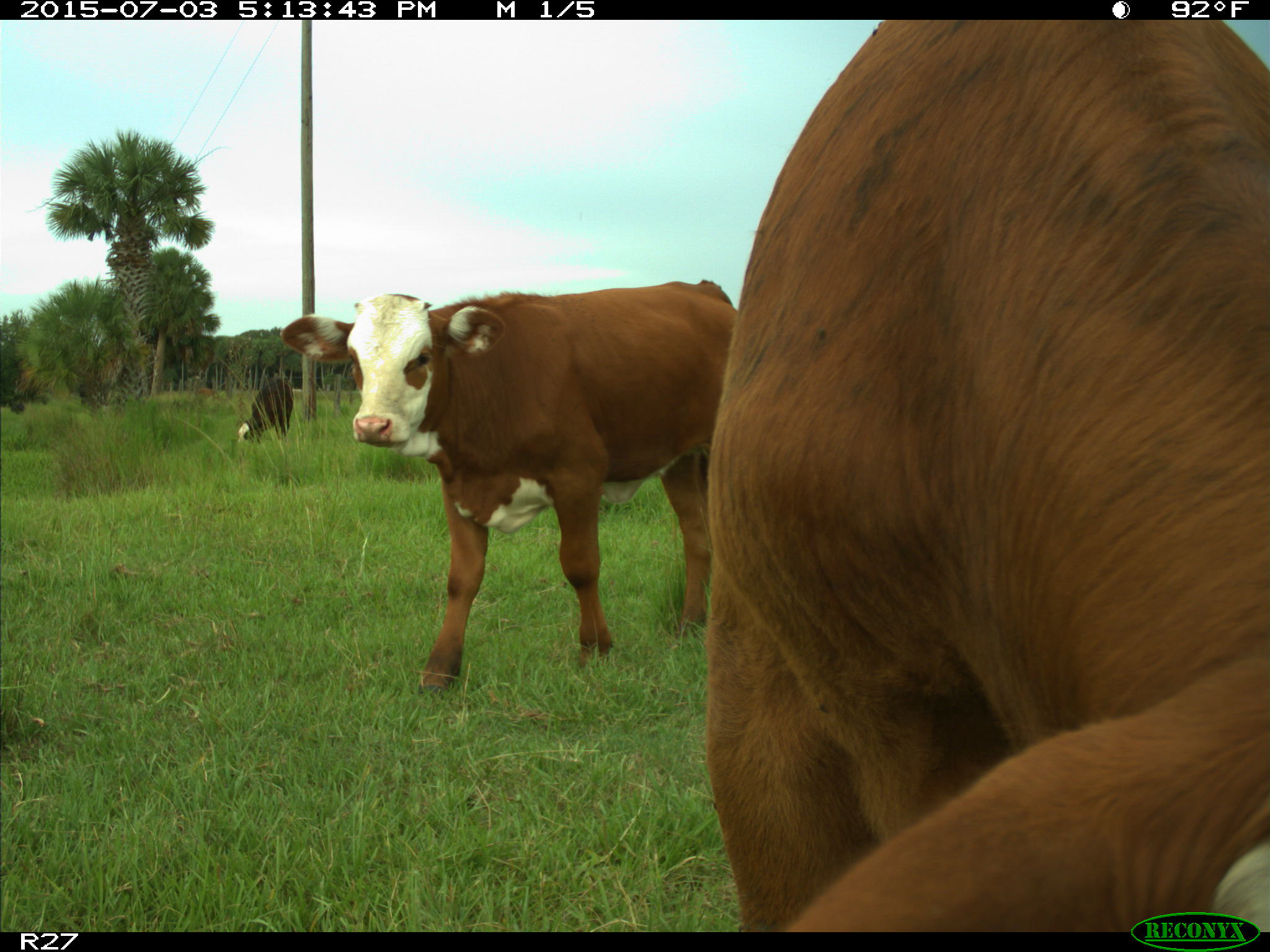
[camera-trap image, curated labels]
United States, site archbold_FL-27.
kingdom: Animalia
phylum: Chordata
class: Mammalia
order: Artiodactyla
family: Bovidae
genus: Bos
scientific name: Bos taurus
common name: domestic cow